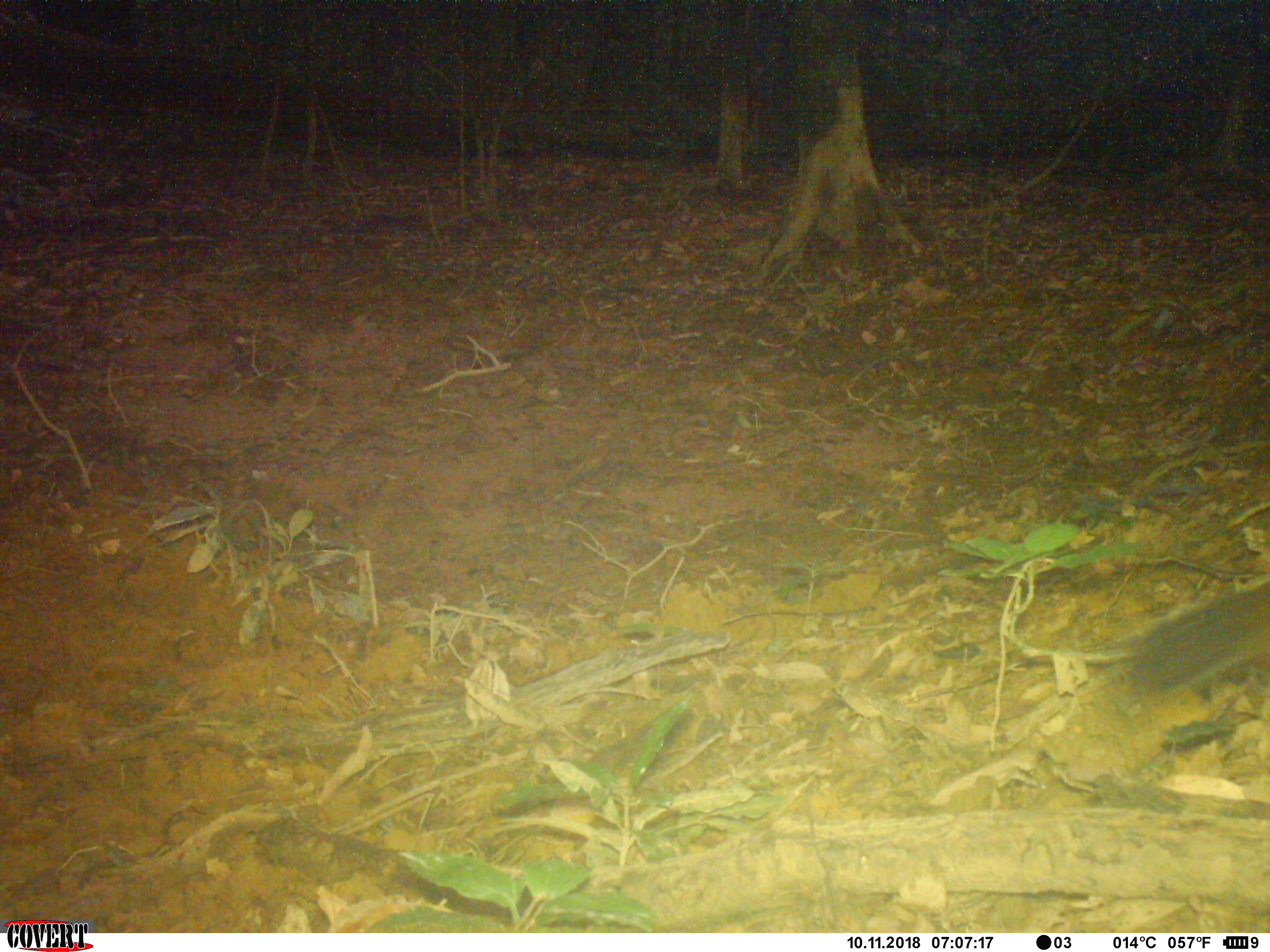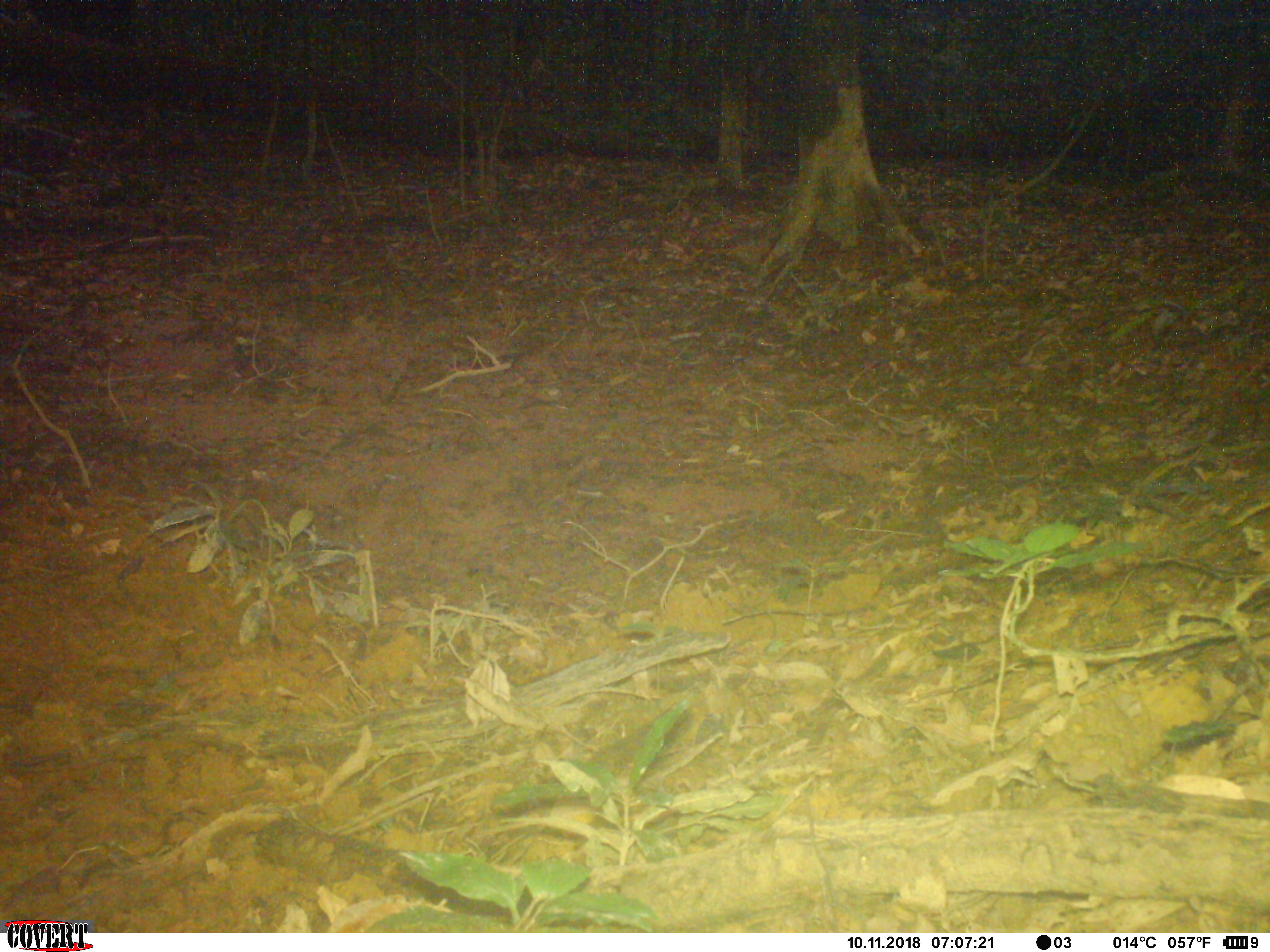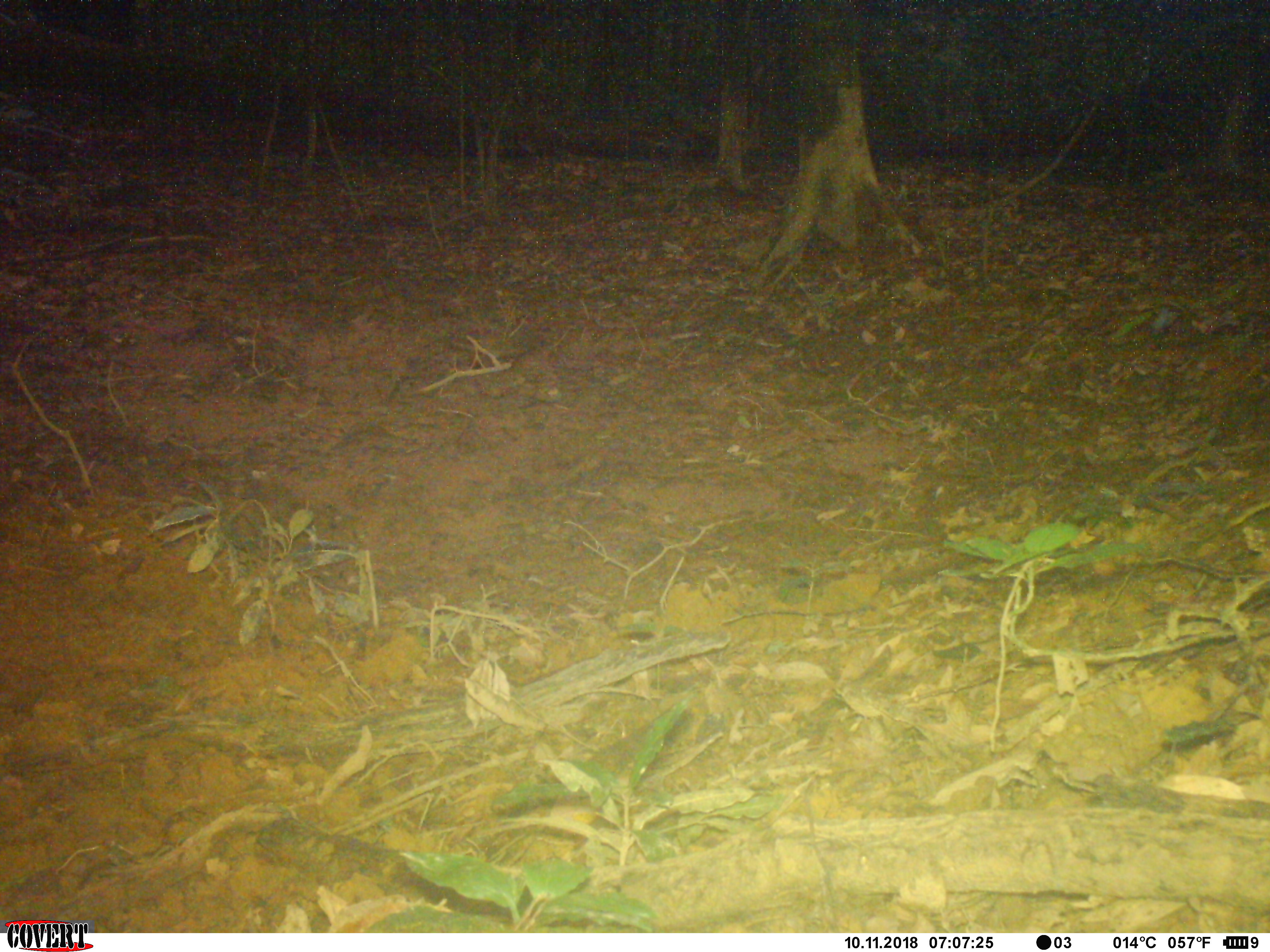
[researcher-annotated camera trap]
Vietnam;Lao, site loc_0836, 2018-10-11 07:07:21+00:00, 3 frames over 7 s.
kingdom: Animalia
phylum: Chordata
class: Mammalia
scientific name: Mammalia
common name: mammal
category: unidentified mammal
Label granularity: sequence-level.